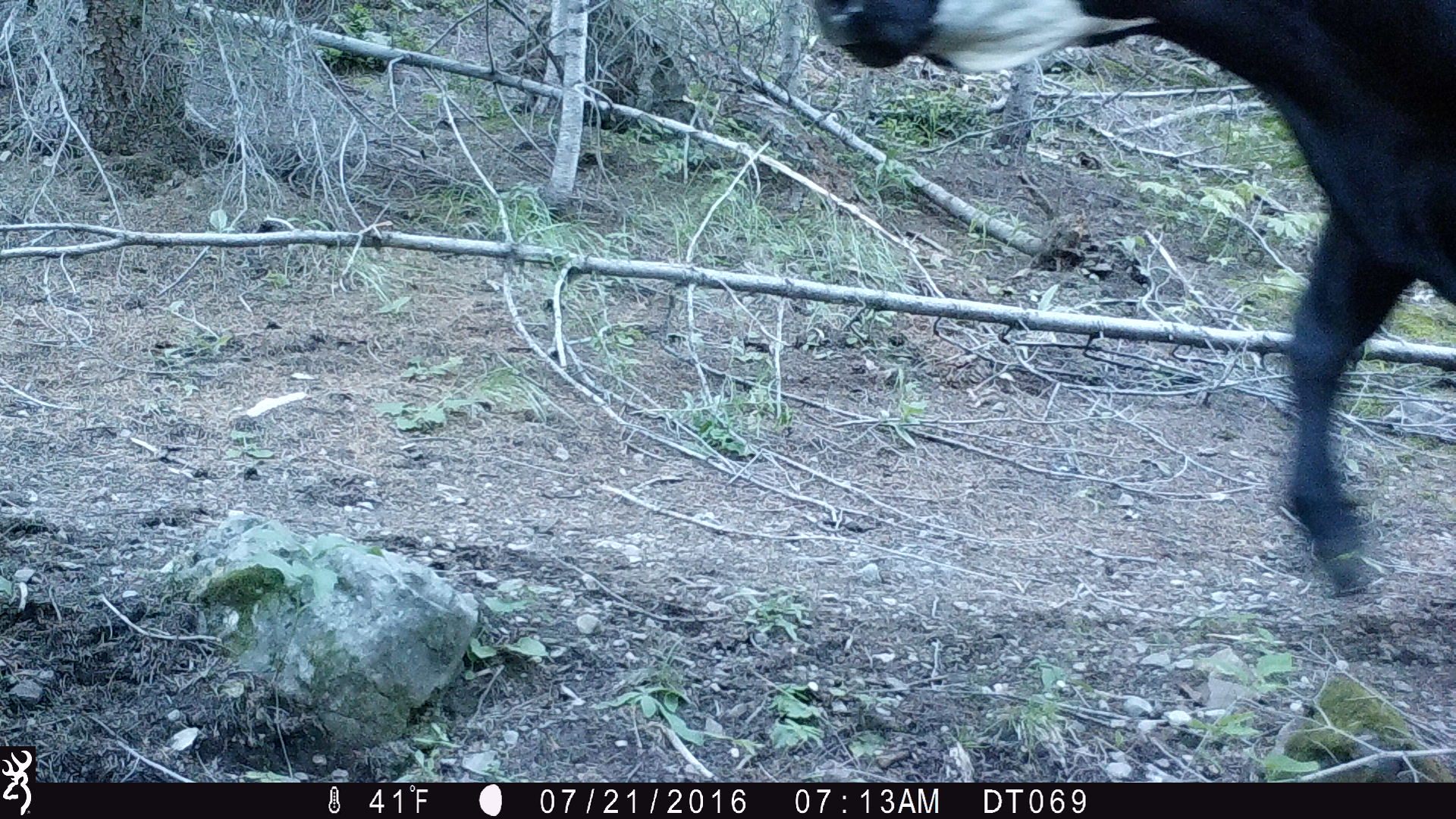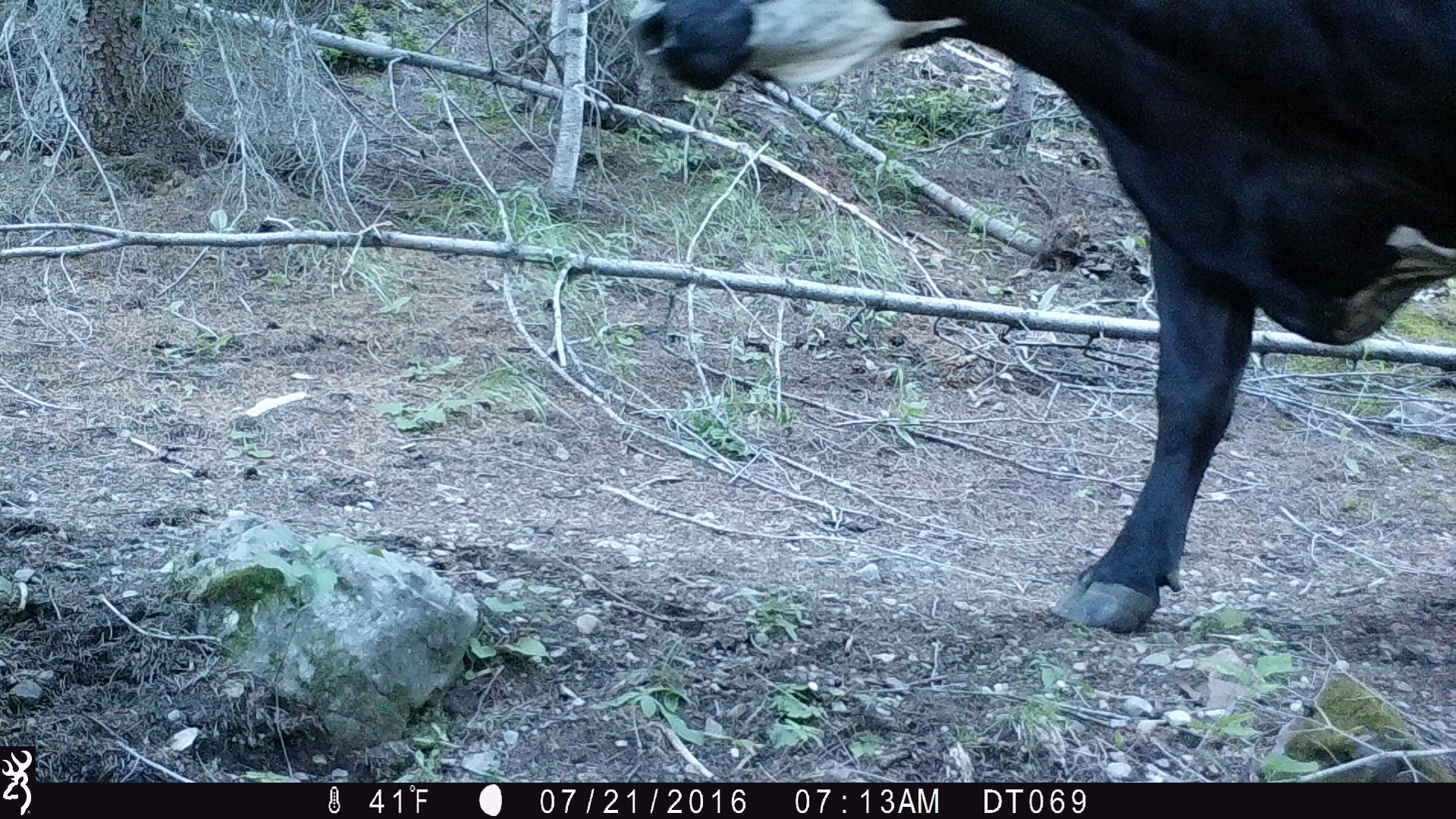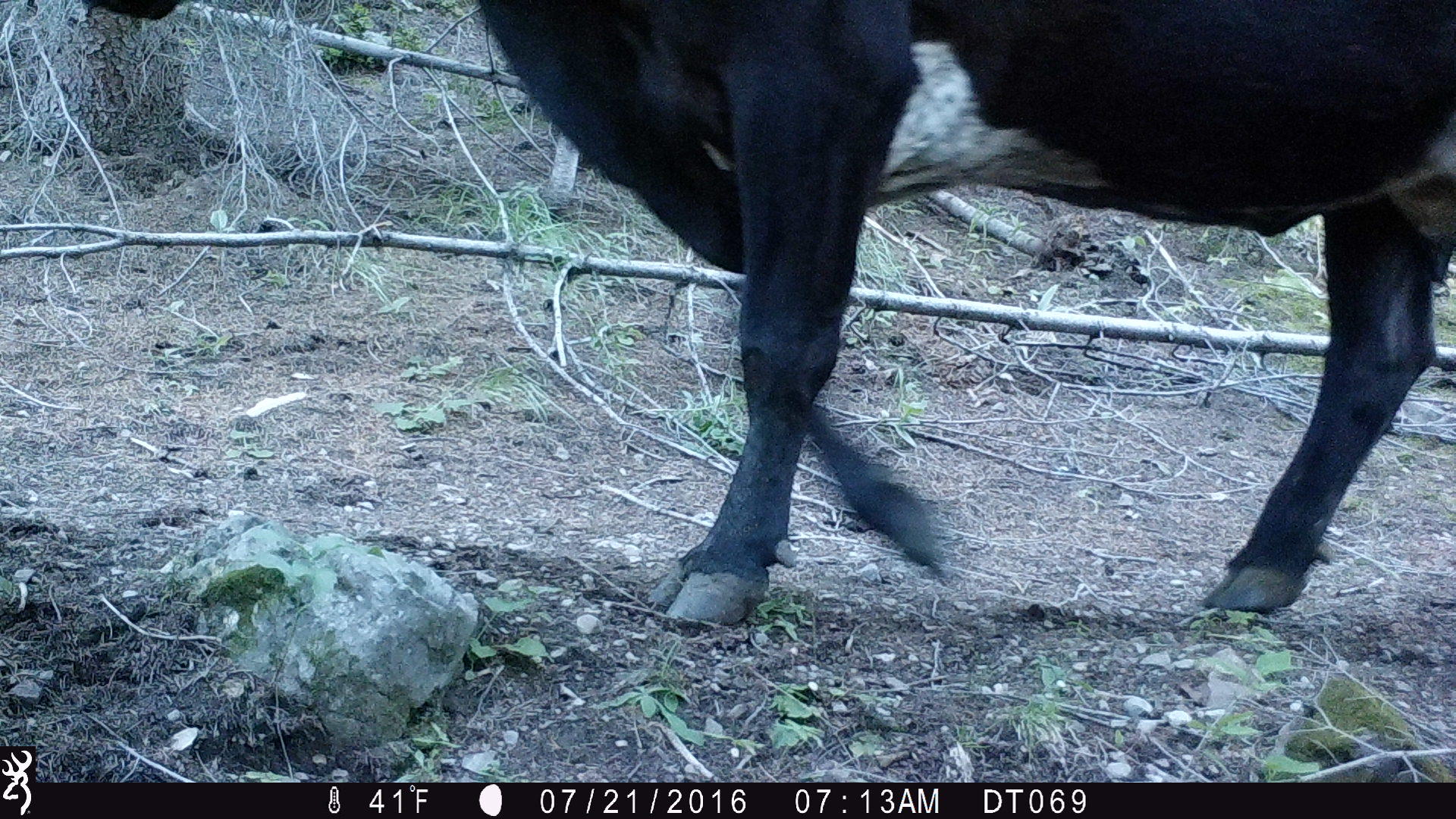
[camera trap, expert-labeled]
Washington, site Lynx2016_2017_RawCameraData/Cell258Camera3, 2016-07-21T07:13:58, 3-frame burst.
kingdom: Animalia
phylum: Chordata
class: Mammalia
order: Artiodactyla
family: Bovidae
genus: Bos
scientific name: Bos taurus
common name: domestic cattle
Domestic cattle (Bos taurus). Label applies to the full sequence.